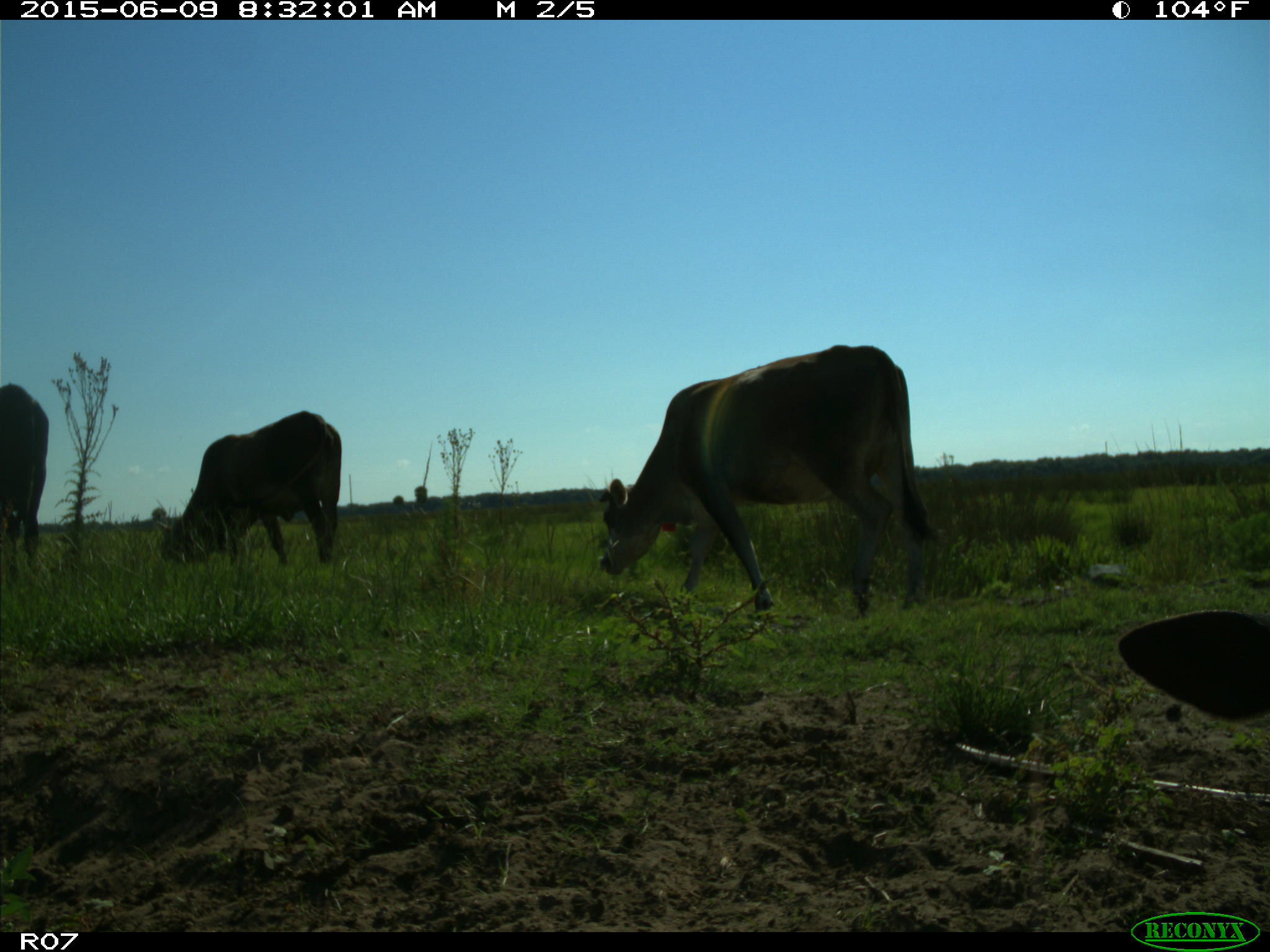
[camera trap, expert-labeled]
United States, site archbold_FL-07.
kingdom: Animalia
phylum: Chordata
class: Mammalia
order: Artiodactyla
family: Bovidae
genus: Bos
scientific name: Bos taurus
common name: domestic cow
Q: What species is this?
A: Bos taurus (domestic cow).